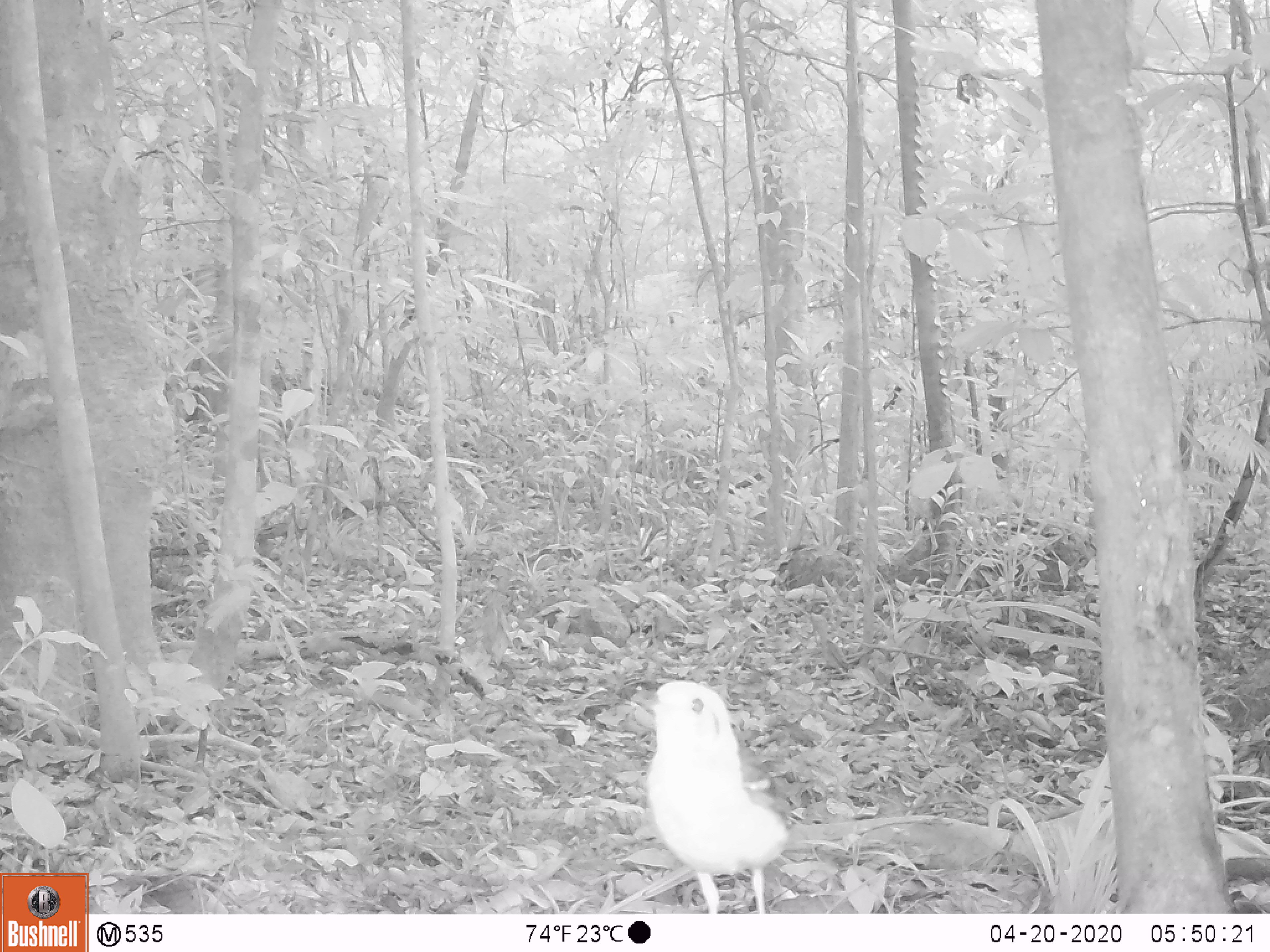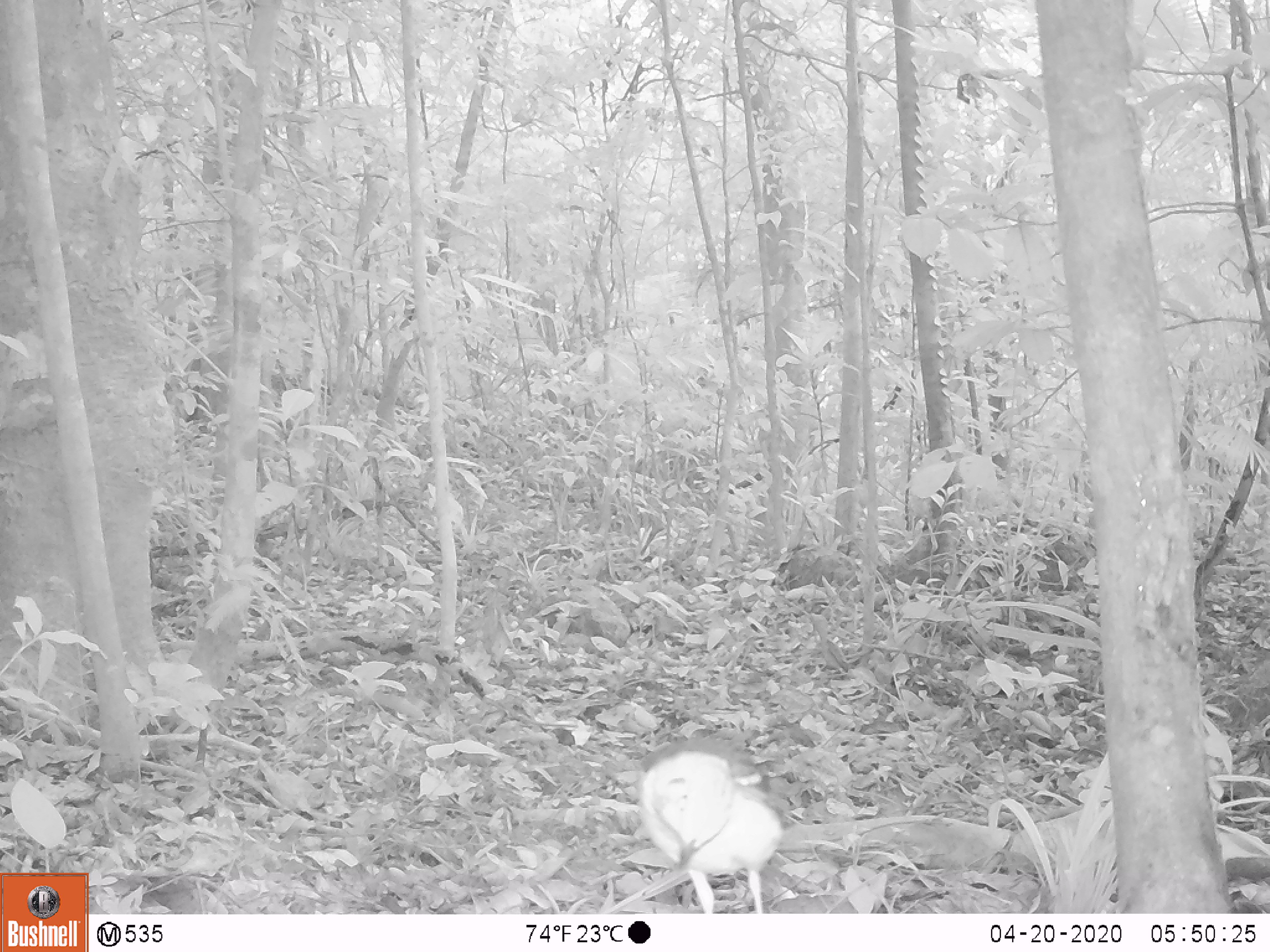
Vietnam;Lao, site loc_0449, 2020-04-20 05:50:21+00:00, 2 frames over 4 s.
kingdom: Animalia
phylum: Chordata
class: Aves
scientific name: Aves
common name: bird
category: unidentified bird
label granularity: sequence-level